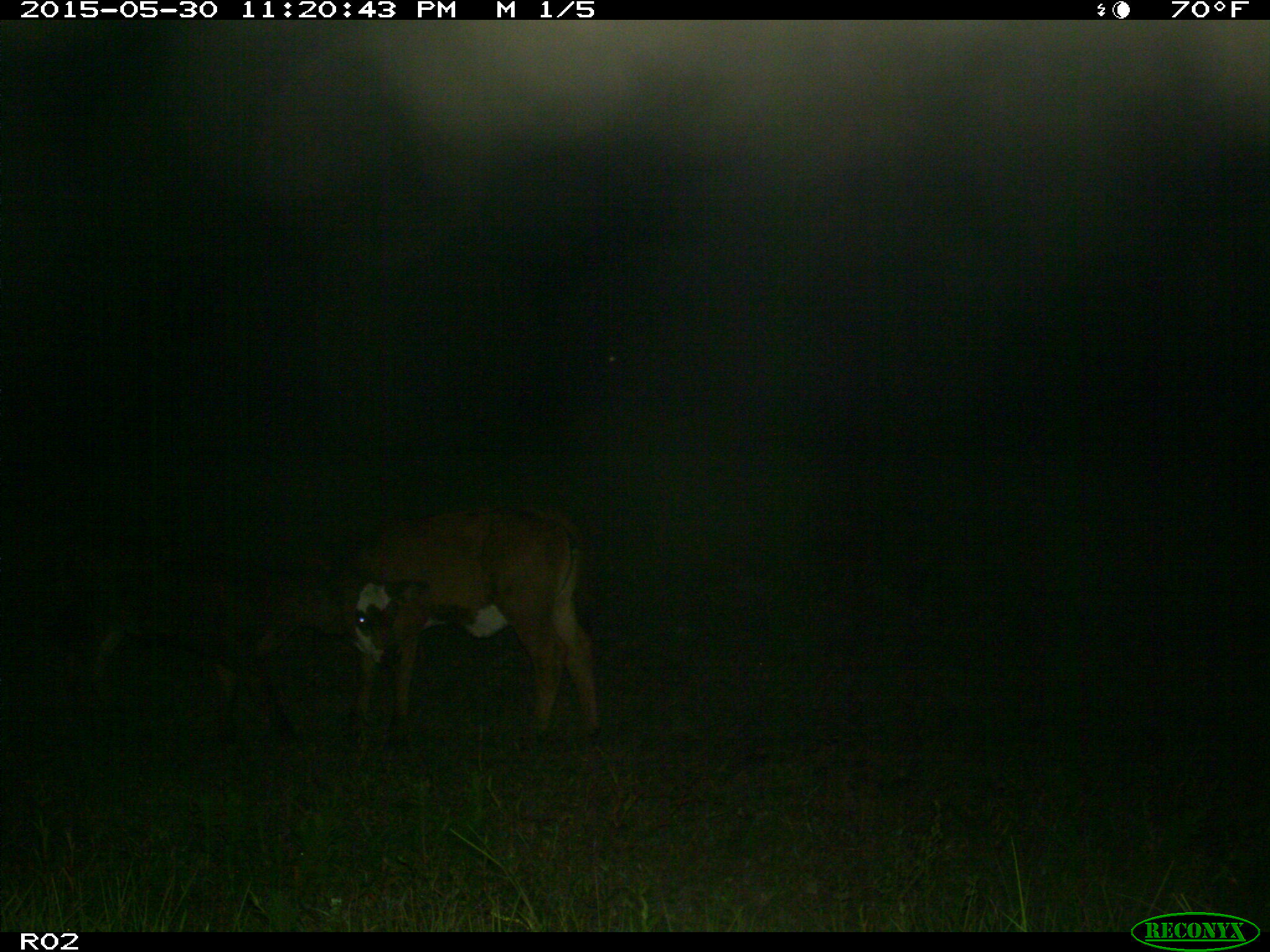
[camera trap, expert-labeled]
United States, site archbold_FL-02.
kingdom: Animalia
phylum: Chordata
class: Mammalia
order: Artiodactyla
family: Bovidae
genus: Bos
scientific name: Bos taurus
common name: domestic cow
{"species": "Bos taurus (domestic cow)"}